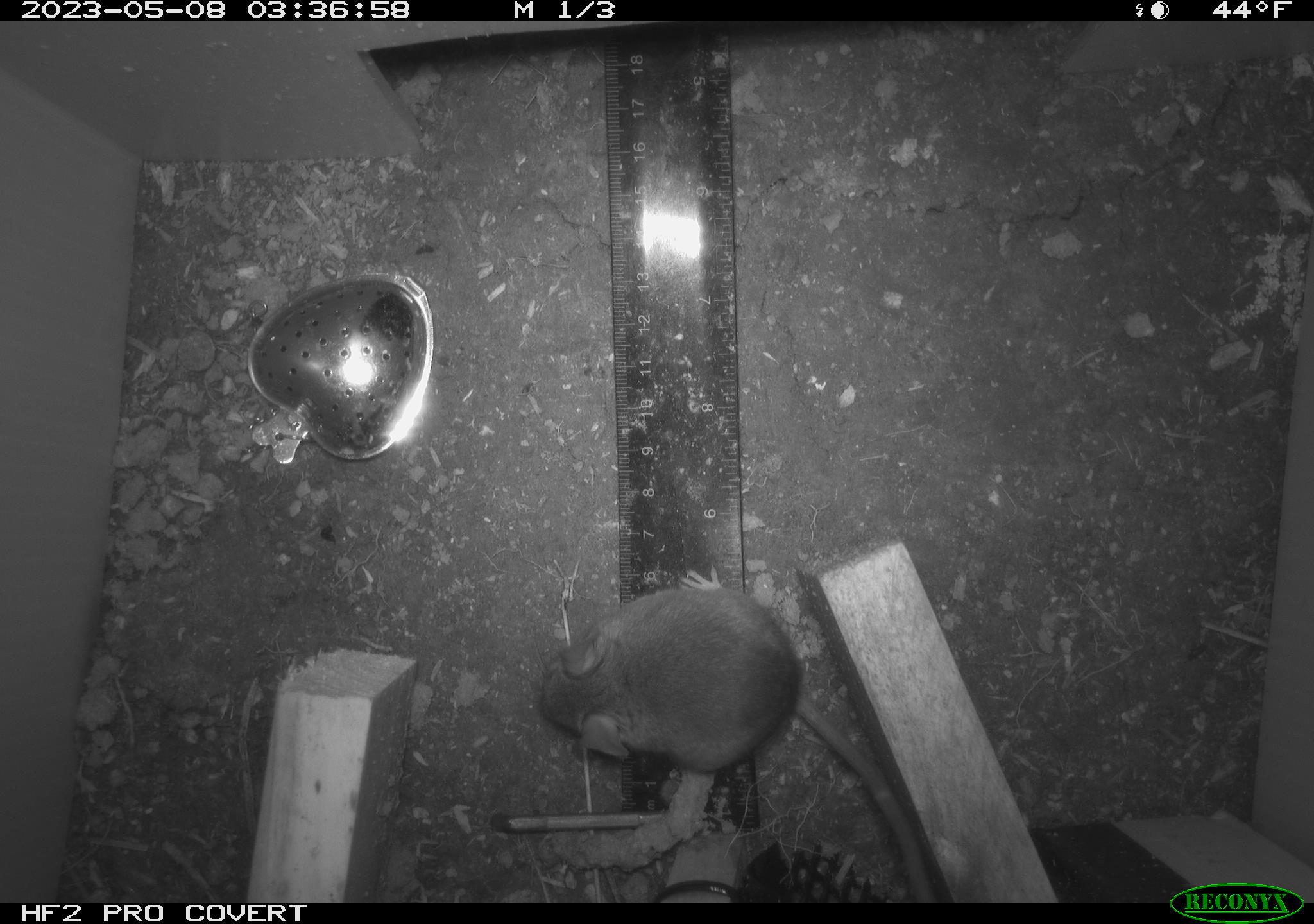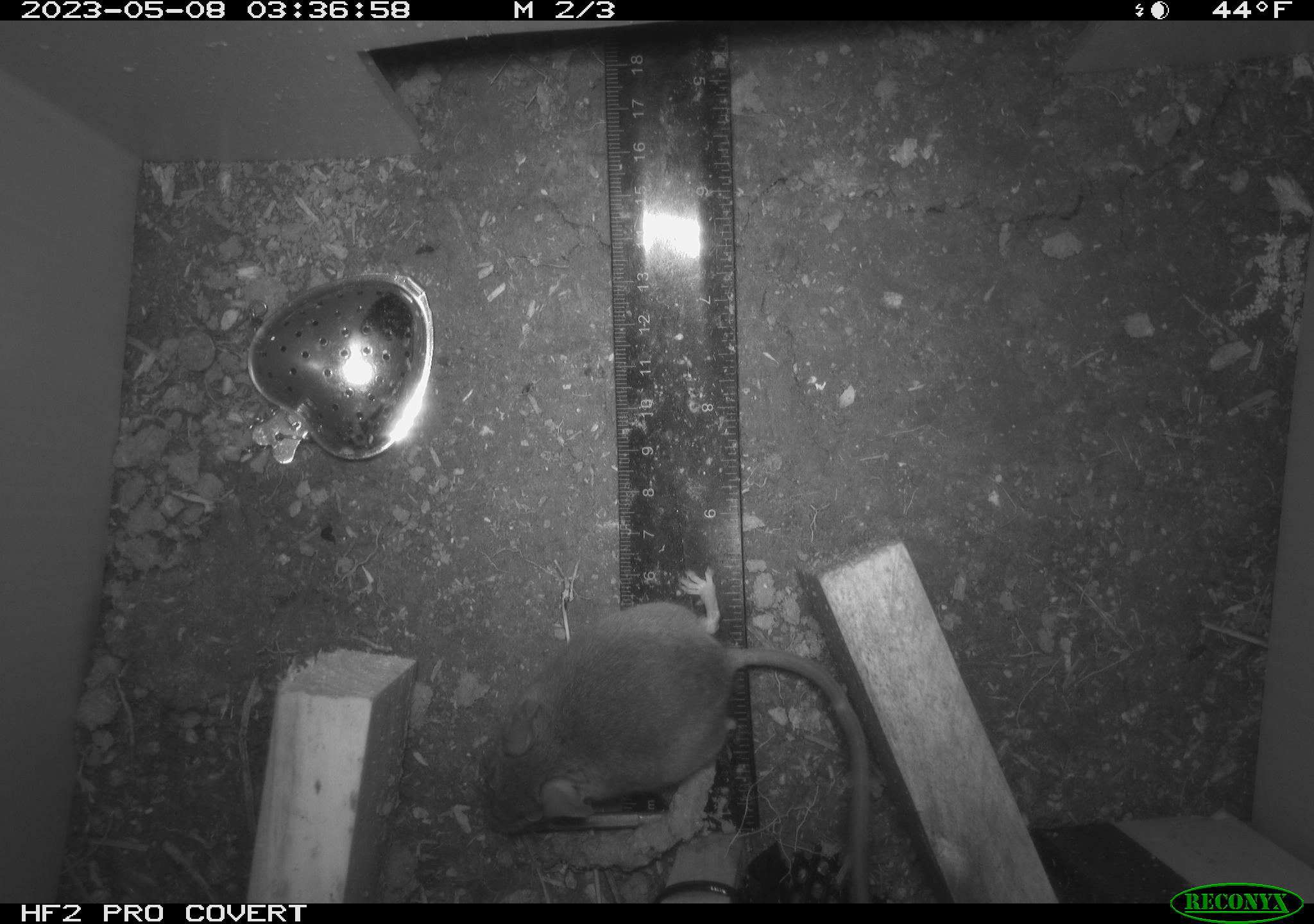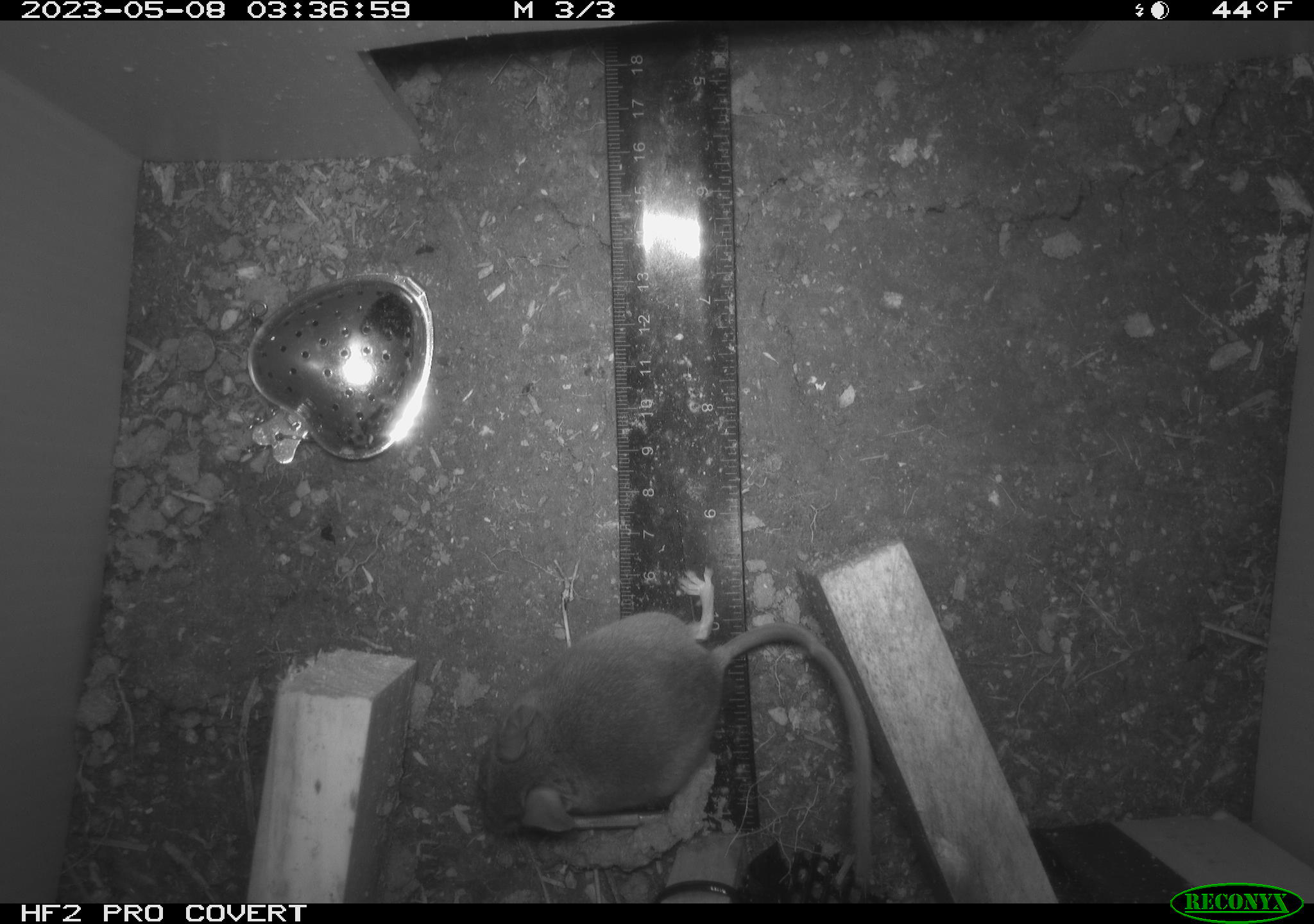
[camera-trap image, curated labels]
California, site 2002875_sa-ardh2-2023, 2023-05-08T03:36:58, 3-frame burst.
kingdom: Animalia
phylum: Chordata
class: Mammalia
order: Rodentia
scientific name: Rodentia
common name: mouse species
Mouse species (Rodentia).